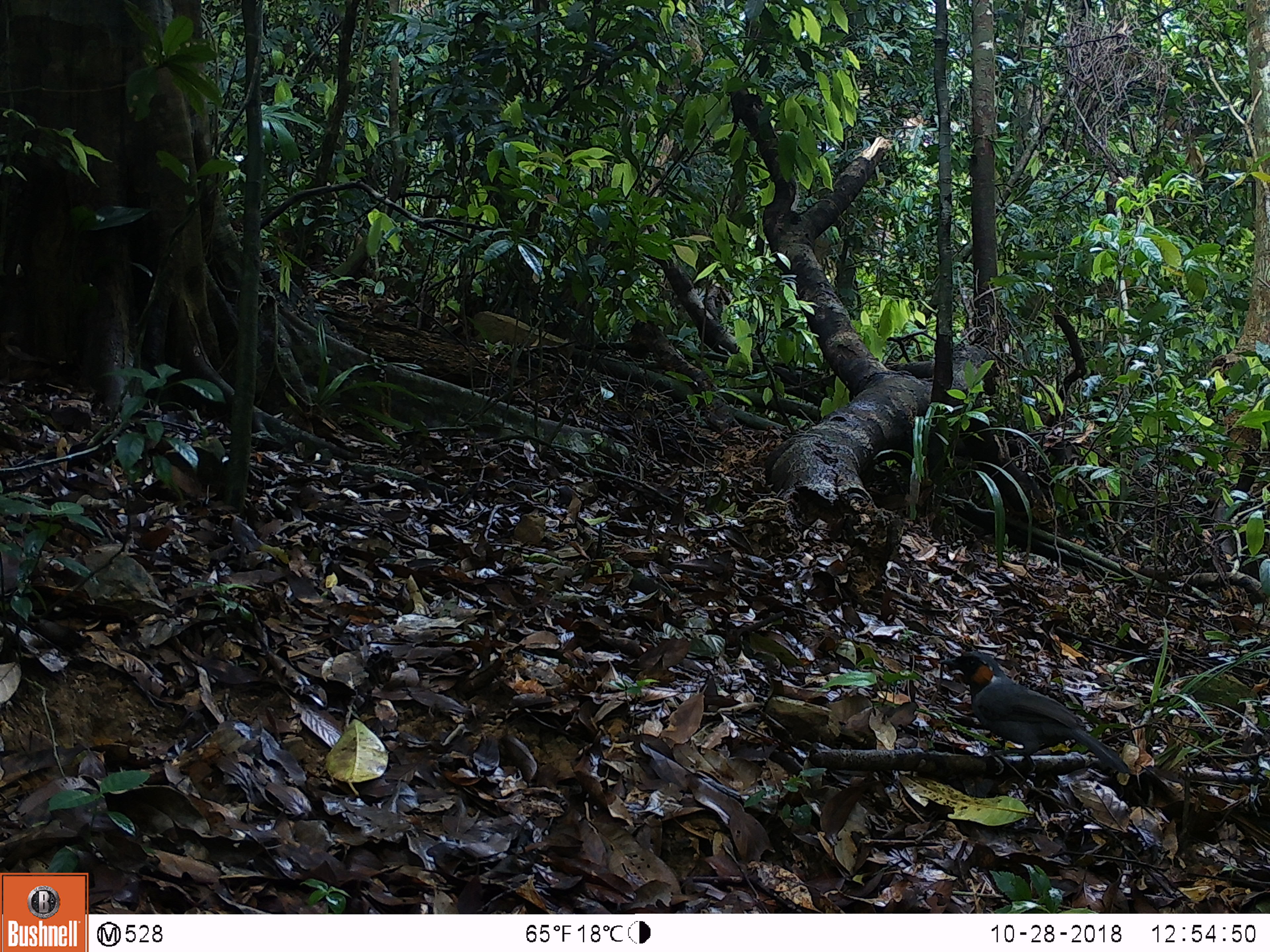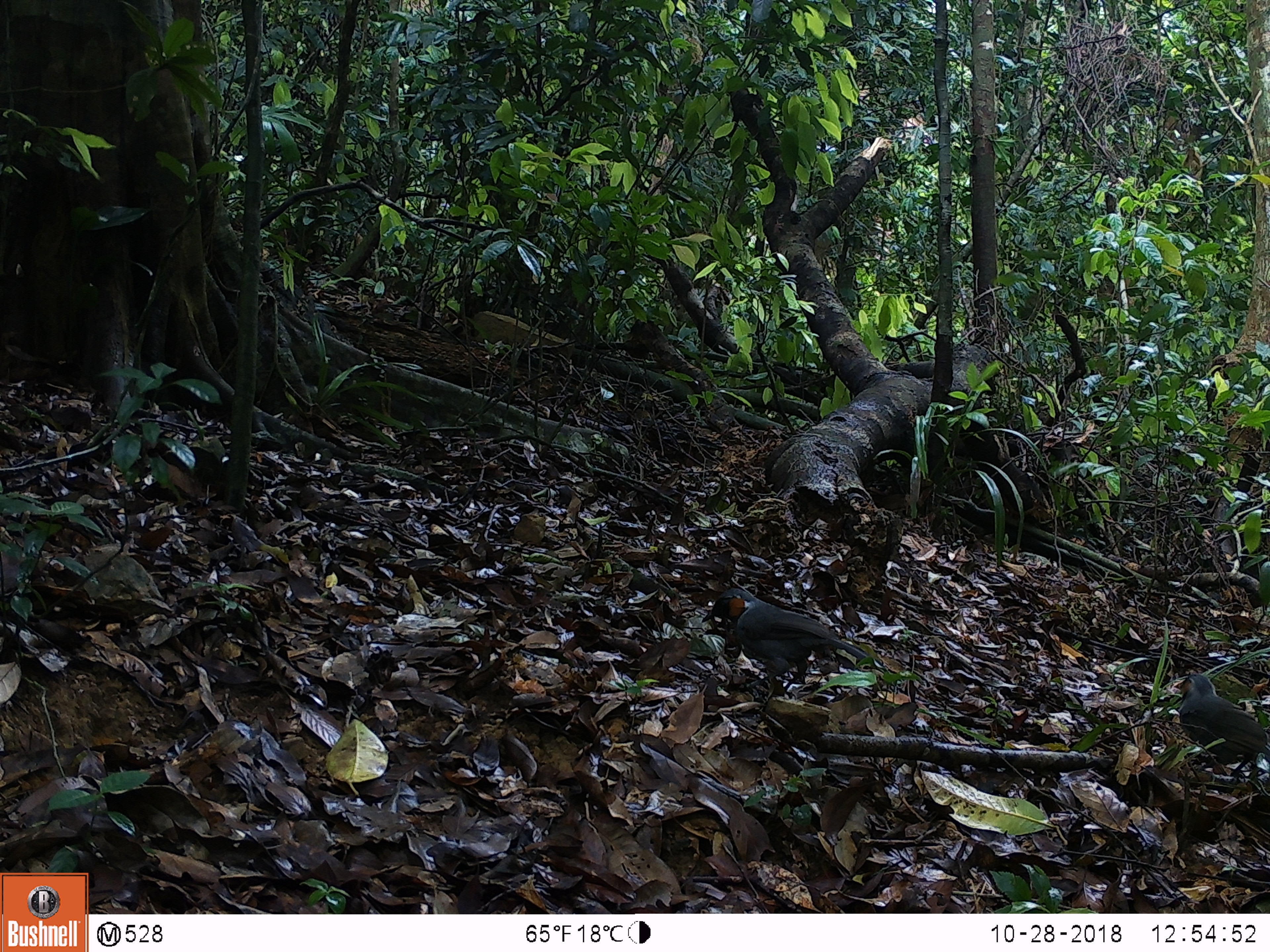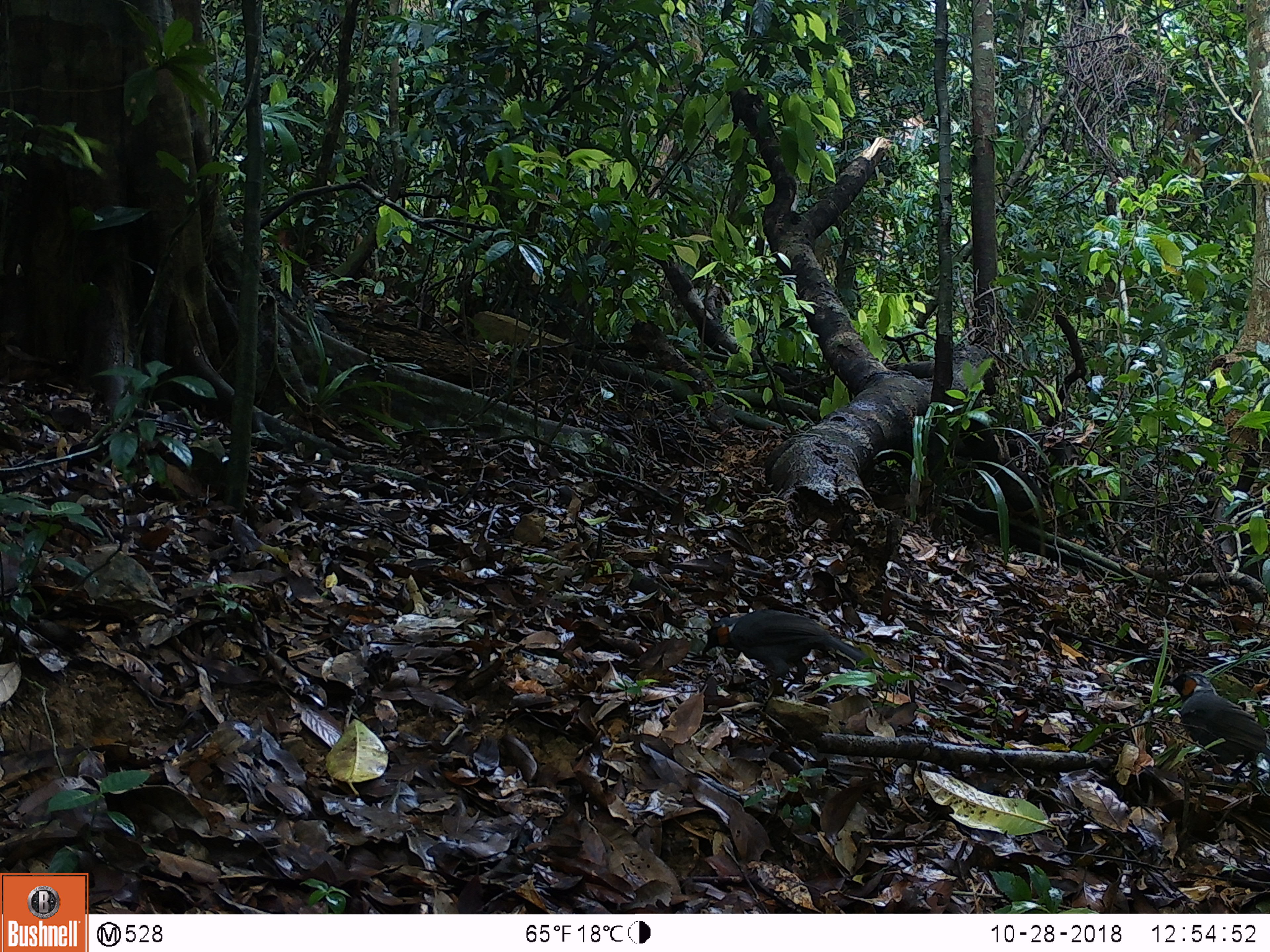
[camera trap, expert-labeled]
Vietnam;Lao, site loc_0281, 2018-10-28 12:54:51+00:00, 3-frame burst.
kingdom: Animalia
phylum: Chordata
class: Aves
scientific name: Aves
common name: bird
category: unidentified bird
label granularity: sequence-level